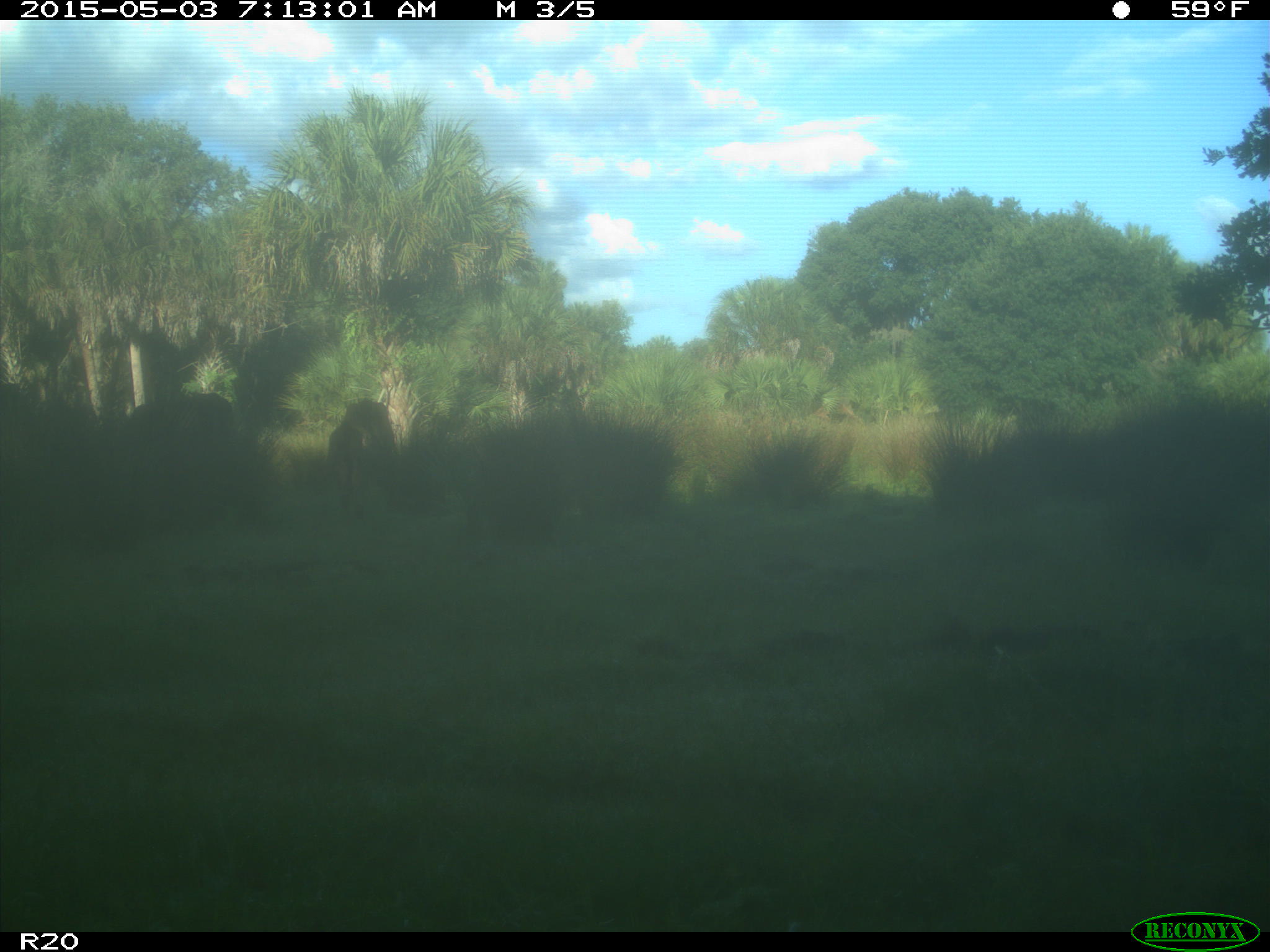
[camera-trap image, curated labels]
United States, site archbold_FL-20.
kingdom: Animalia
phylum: Chordata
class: Mammalia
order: Artiodactyla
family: Bovidae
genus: Bos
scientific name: Bos taurus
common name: domestic cow